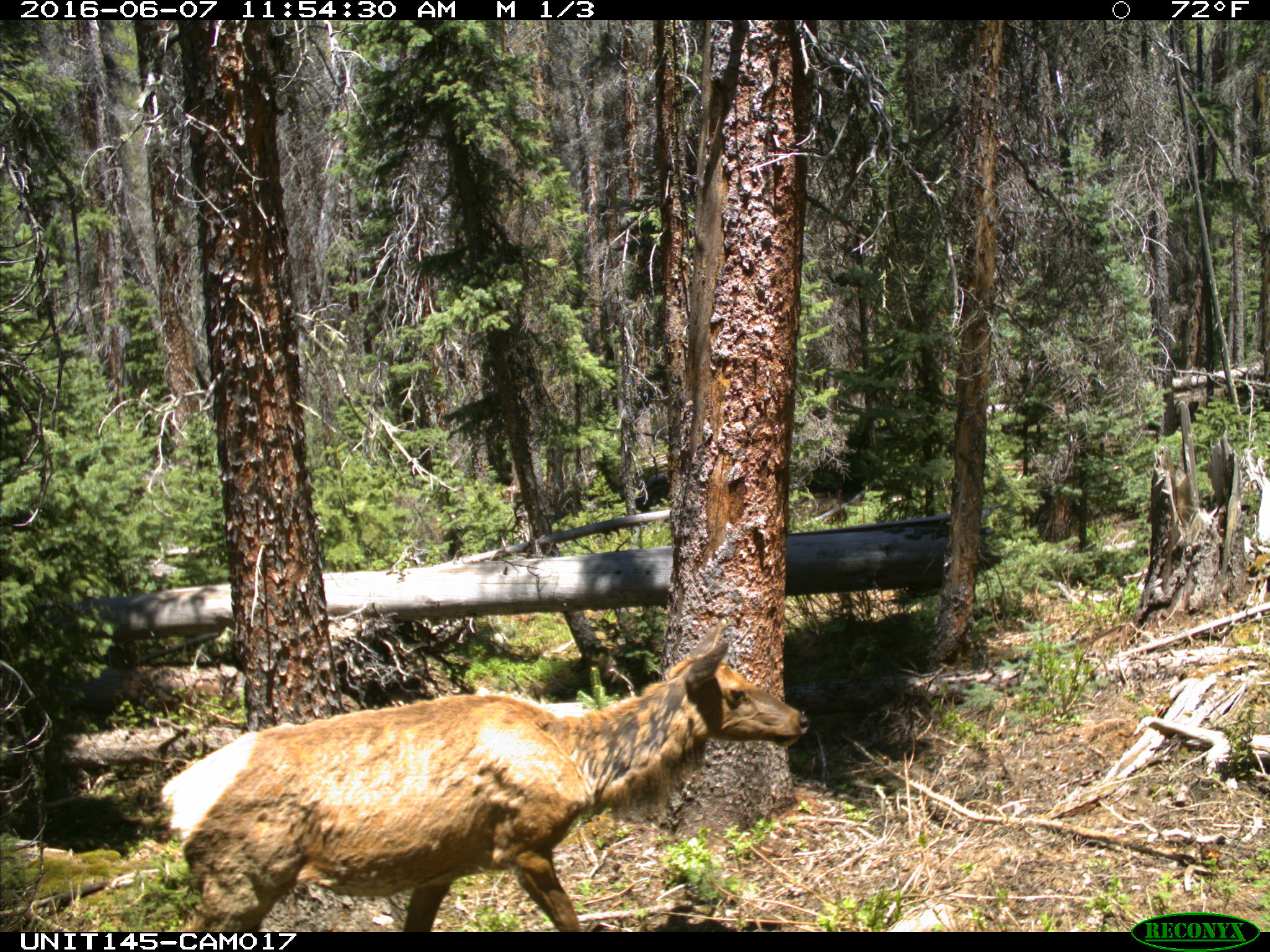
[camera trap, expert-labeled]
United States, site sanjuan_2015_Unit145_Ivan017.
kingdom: Animalia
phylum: Chordata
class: Mammalia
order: Artiodactyla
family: Cervidae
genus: Cervus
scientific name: Cervus elaphus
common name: red deer